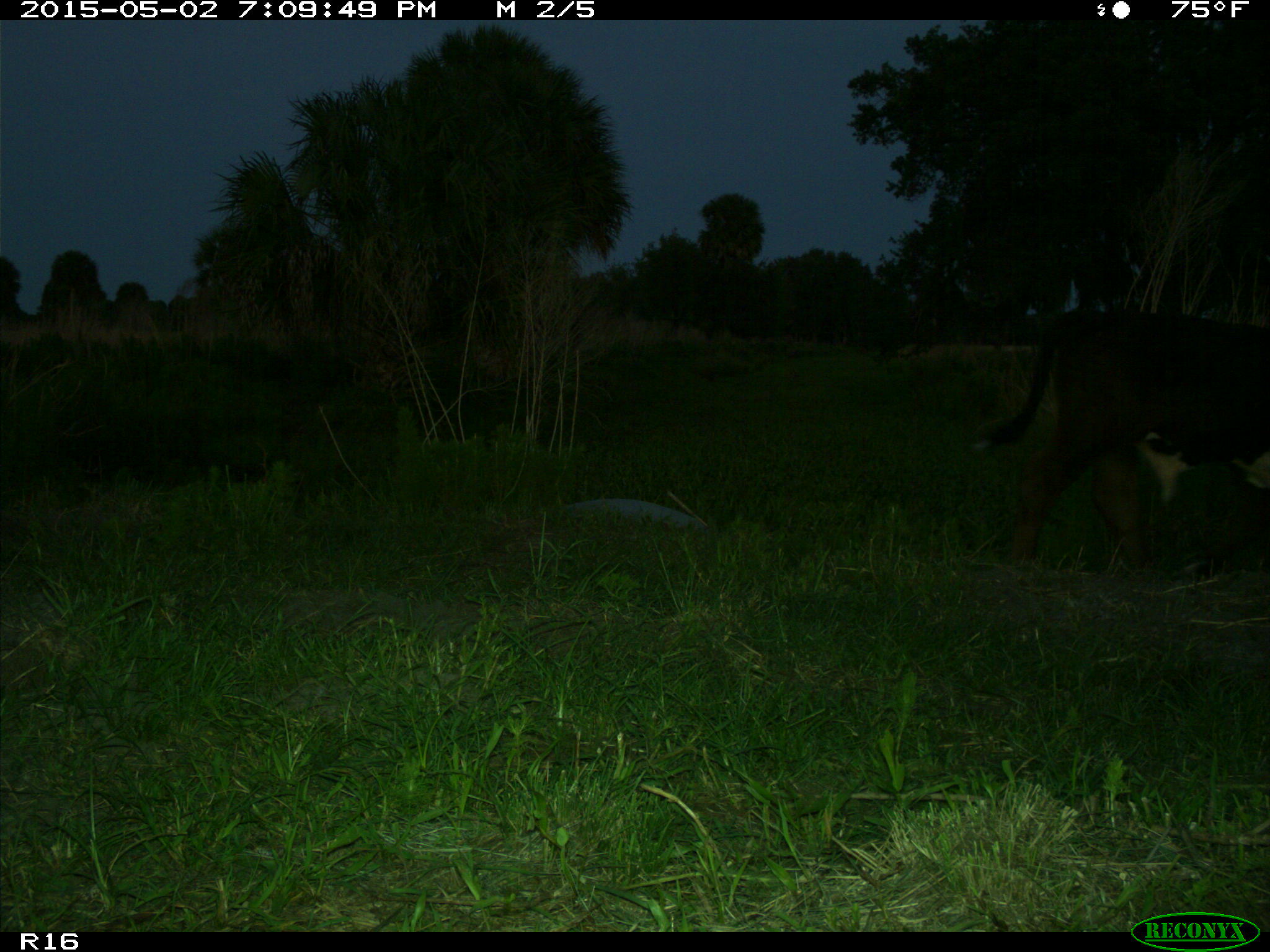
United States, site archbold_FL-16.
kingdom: Animalia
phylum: Chordata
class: Mammalia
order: Artiodactyla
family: Bovidae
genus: Bos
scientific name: Bos taurus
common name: domestic cow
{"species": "Bos taurus (domestic cow)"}